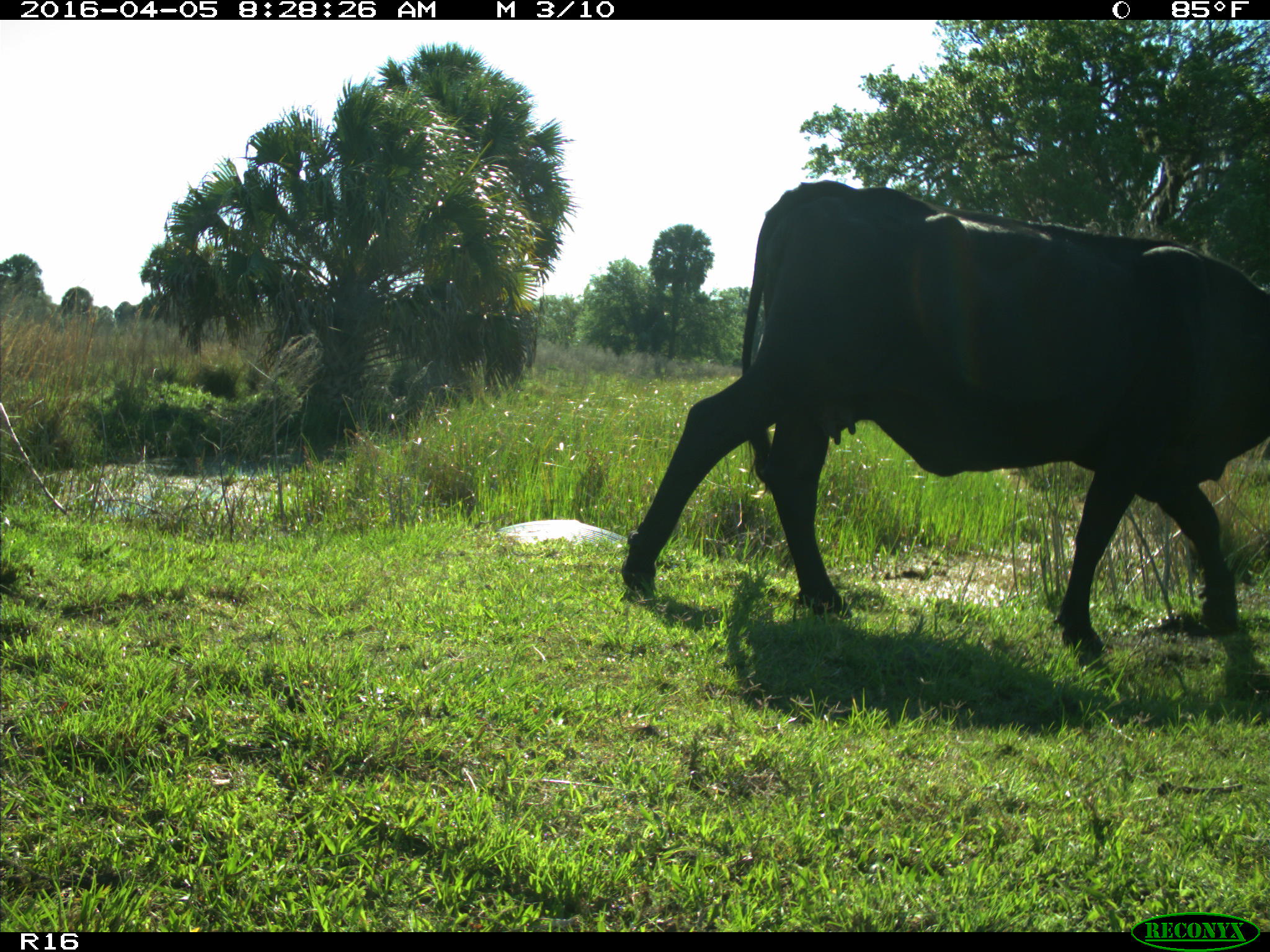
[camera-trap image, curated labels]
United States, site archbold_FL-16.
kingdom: Animalia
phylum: Chordata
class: Mammalia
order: Artiodactyla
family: Bovidae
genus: Bos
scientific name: Bos taurus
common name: domestic cow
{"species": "Bos taurus (domestic cow)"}